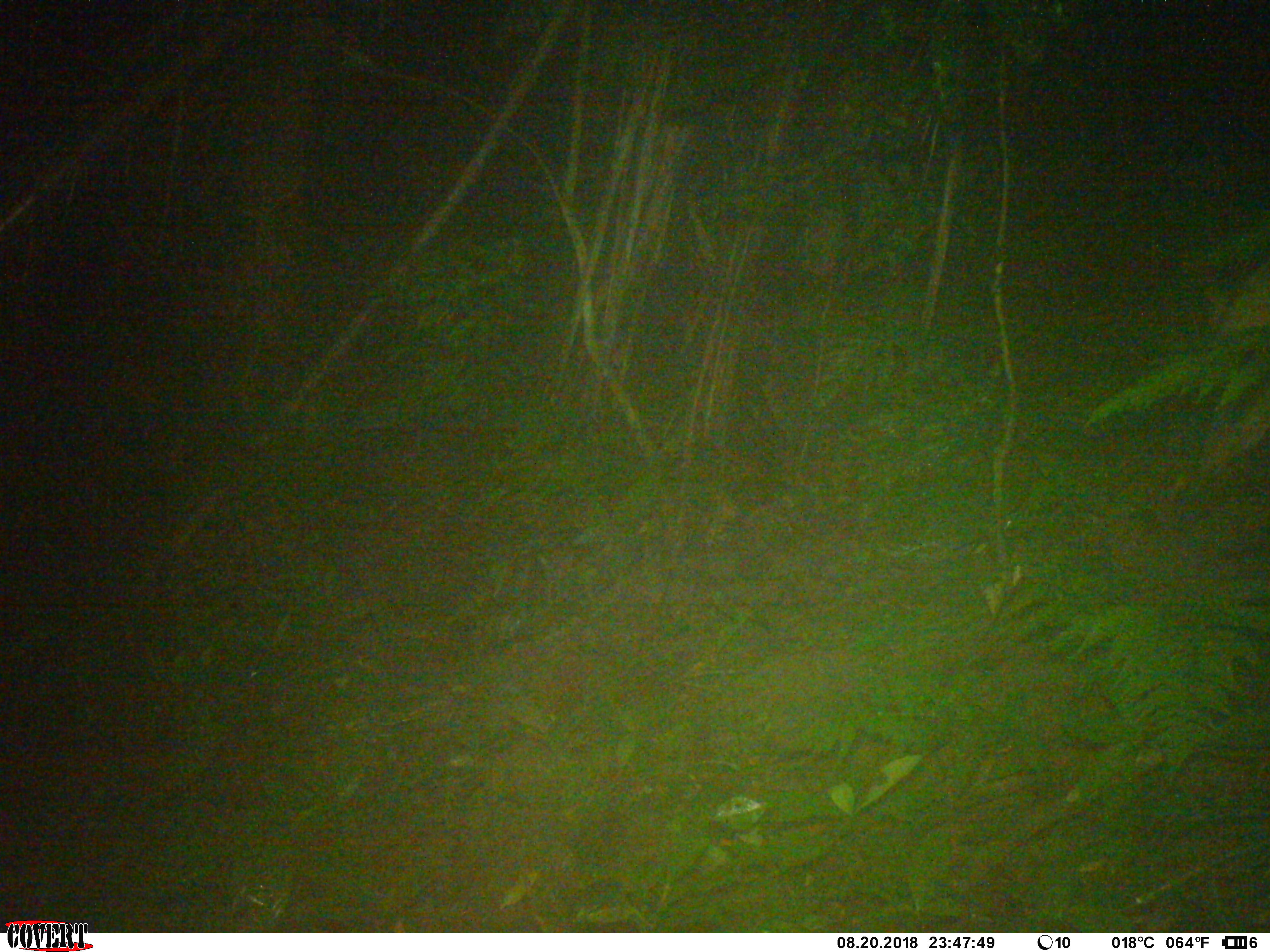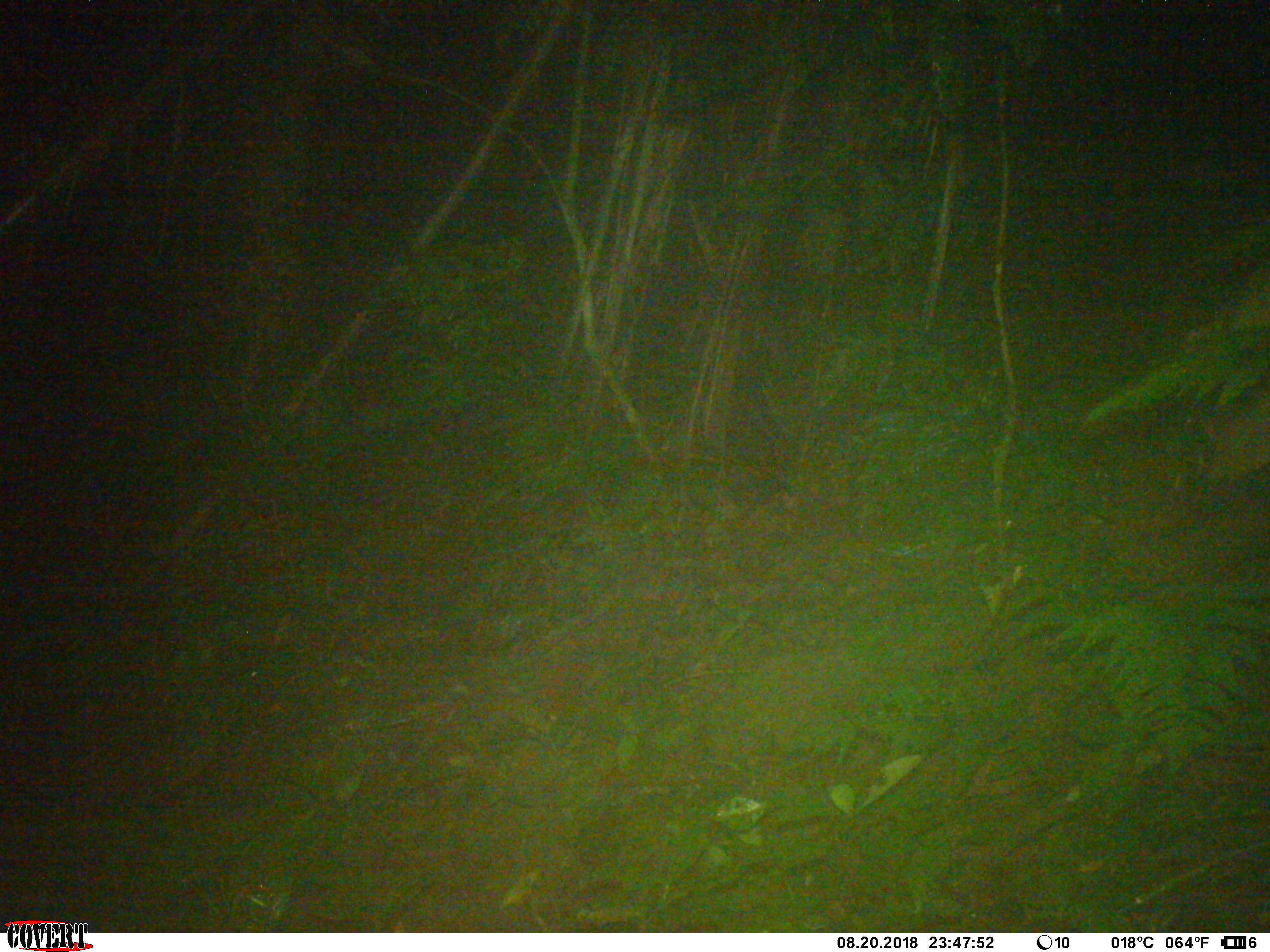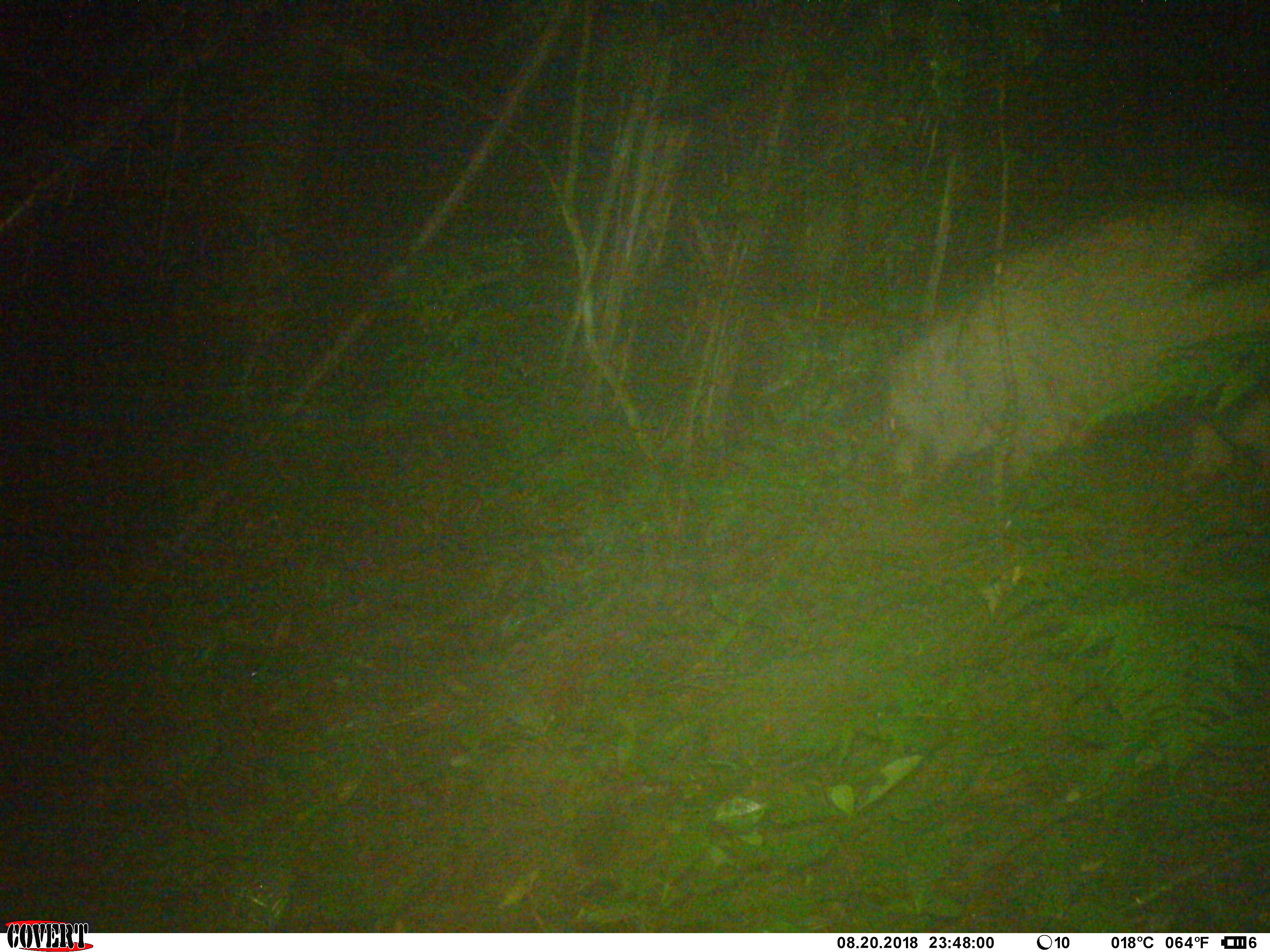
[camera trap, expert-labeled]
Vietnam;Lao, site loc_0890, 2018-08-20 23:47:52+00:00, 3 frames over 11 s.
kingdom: Animalia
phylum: Chordata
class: Mammalia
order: Artiodactyla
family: Suidae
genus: Sus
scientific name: Sus scrofa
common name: eurasian wild pig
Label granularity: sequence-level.